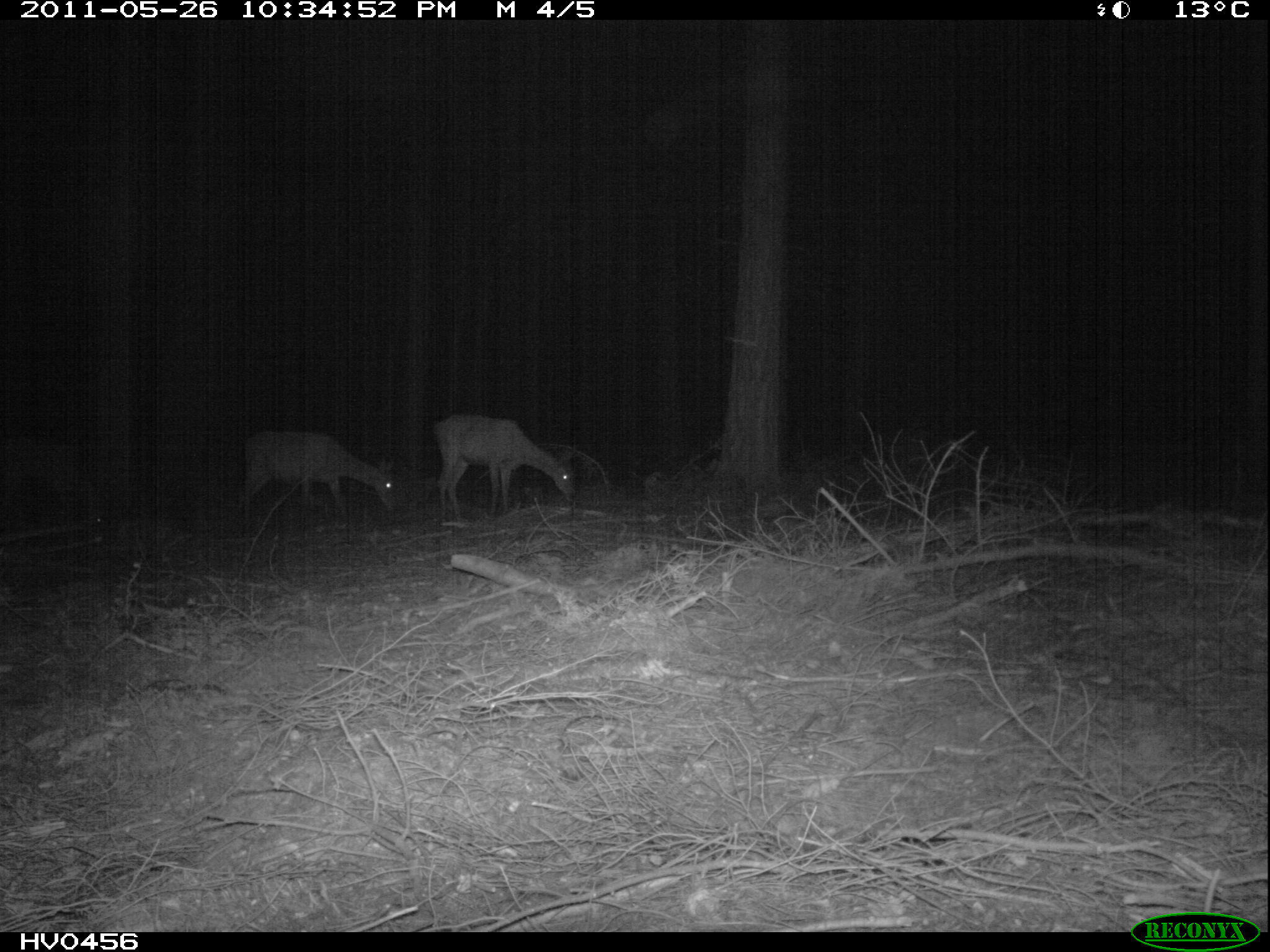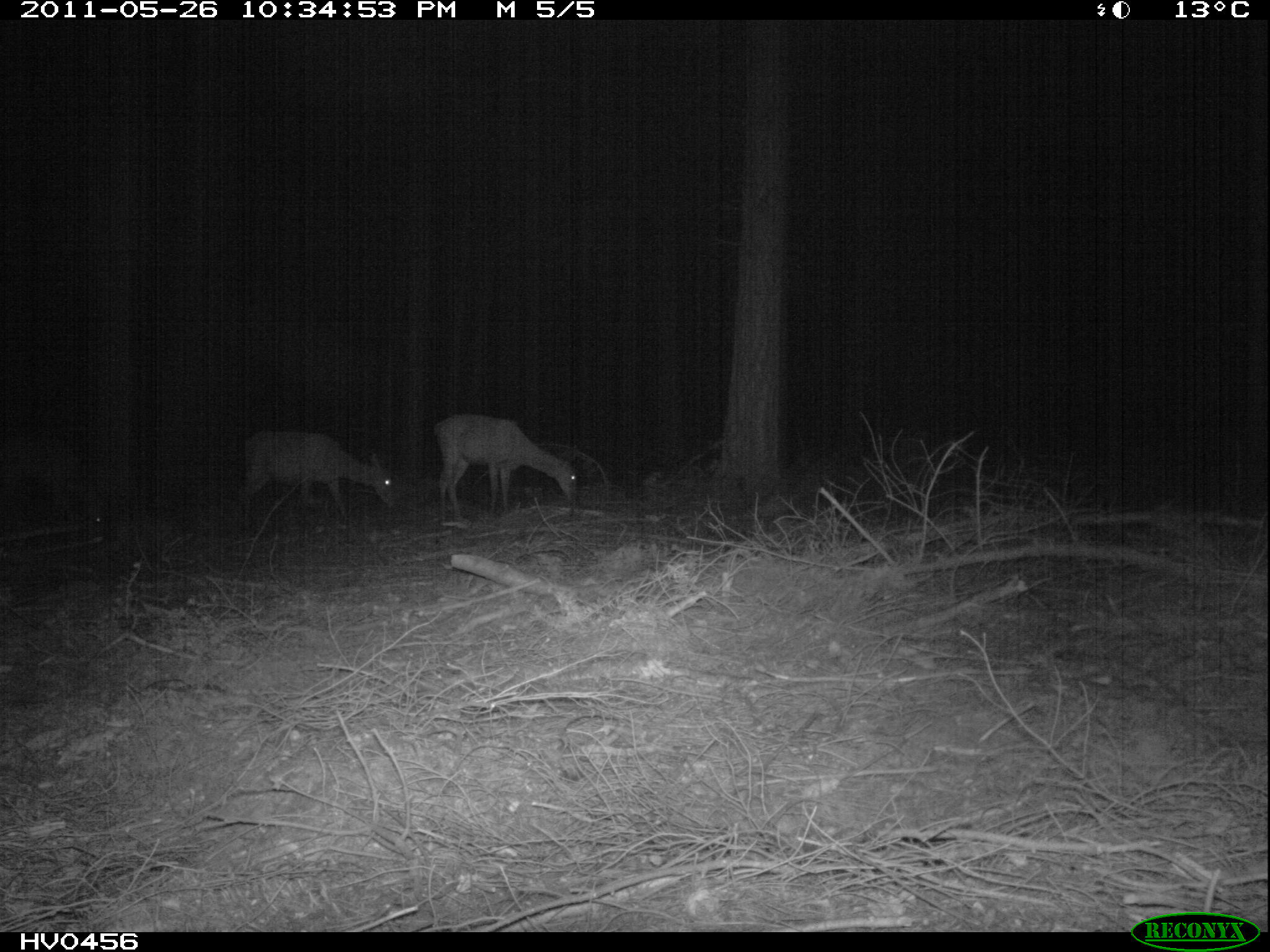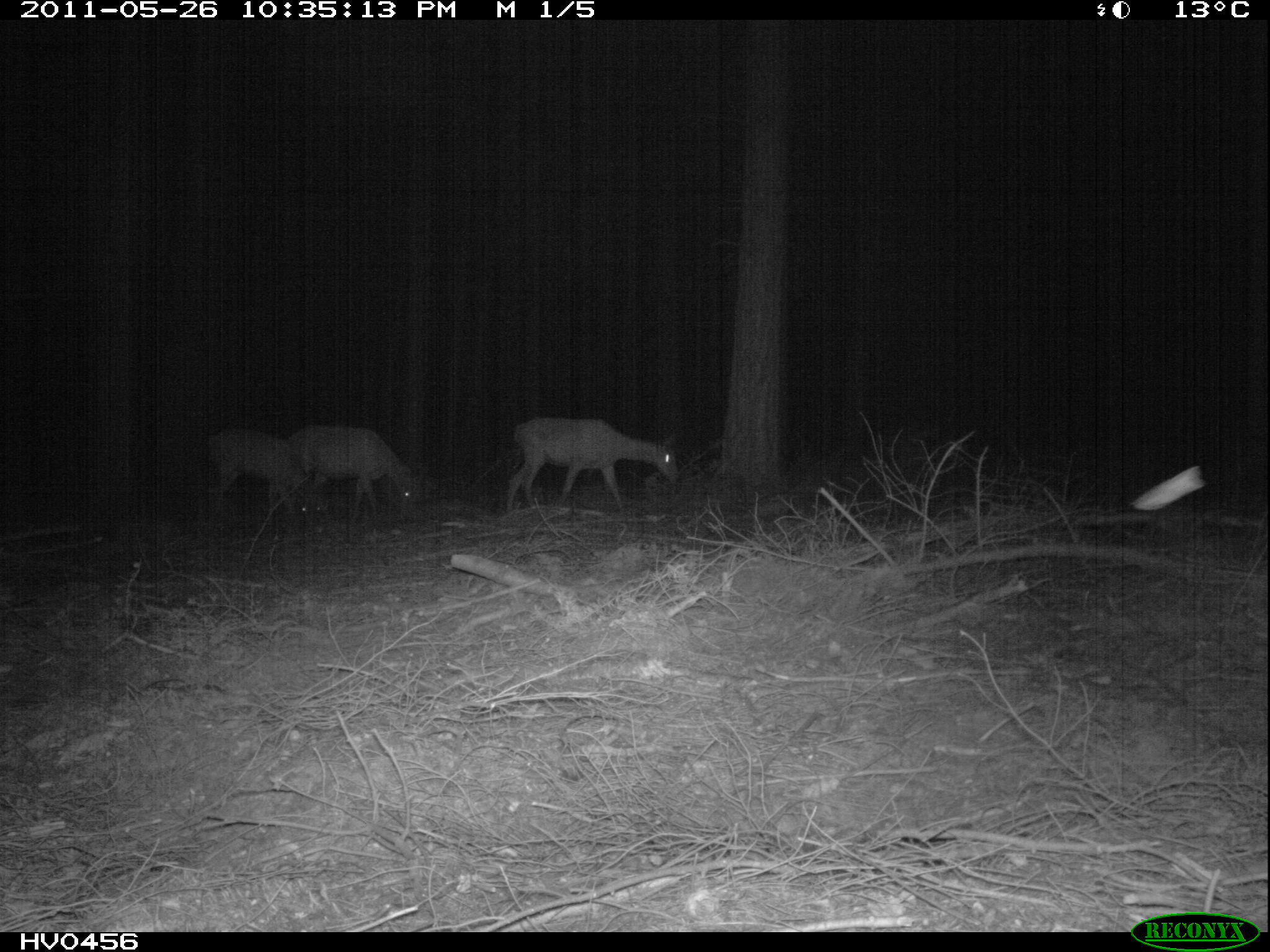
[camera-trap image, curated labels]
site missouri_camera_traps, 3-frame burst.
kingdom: Animalia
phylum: Chordata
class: Mammalia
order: Artiodactyla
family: Cervidae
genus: Cervus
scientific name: Cervus elaphus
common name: red deer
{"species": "red deer (Cervus elaphus)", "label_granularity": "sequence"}